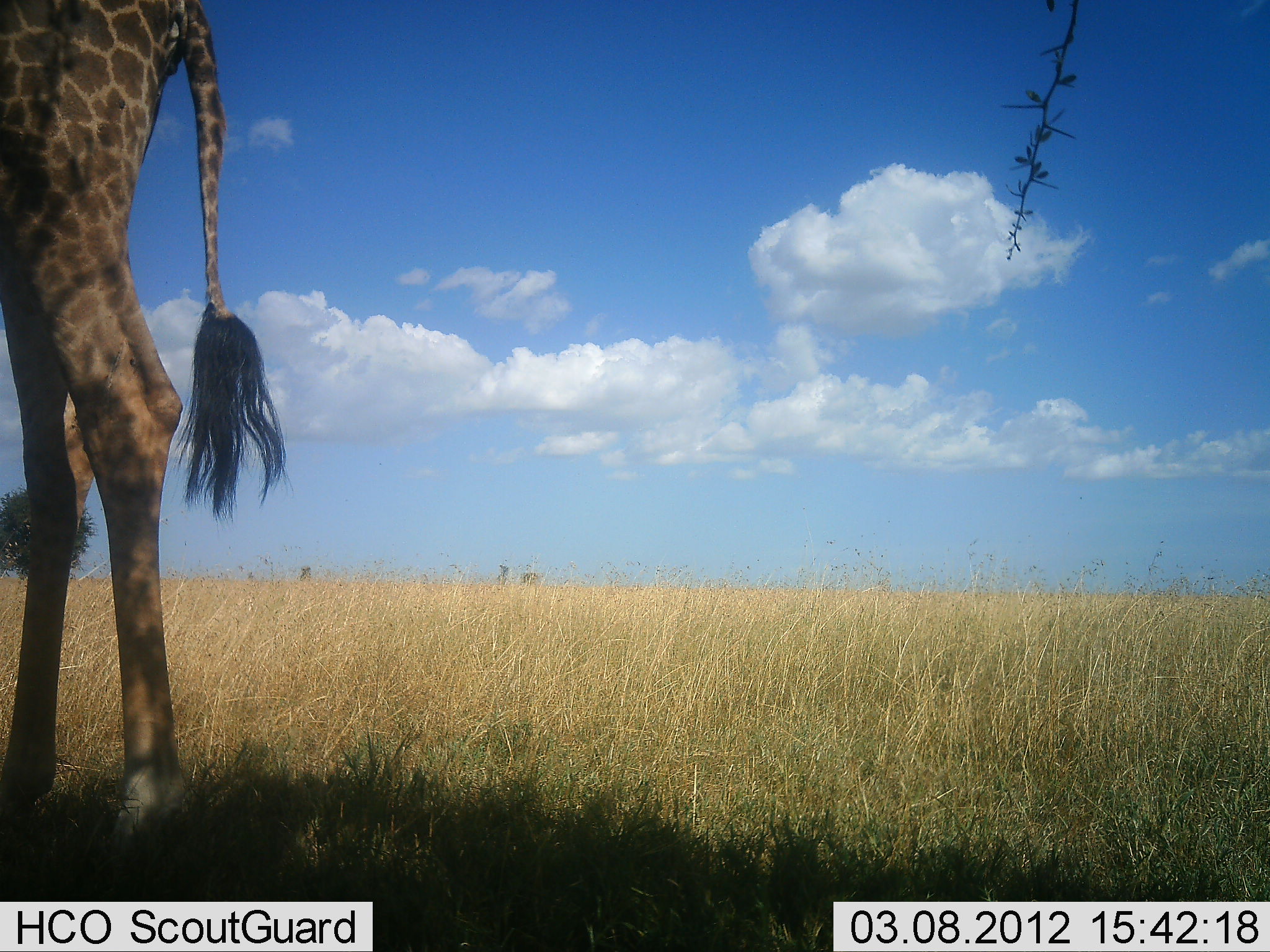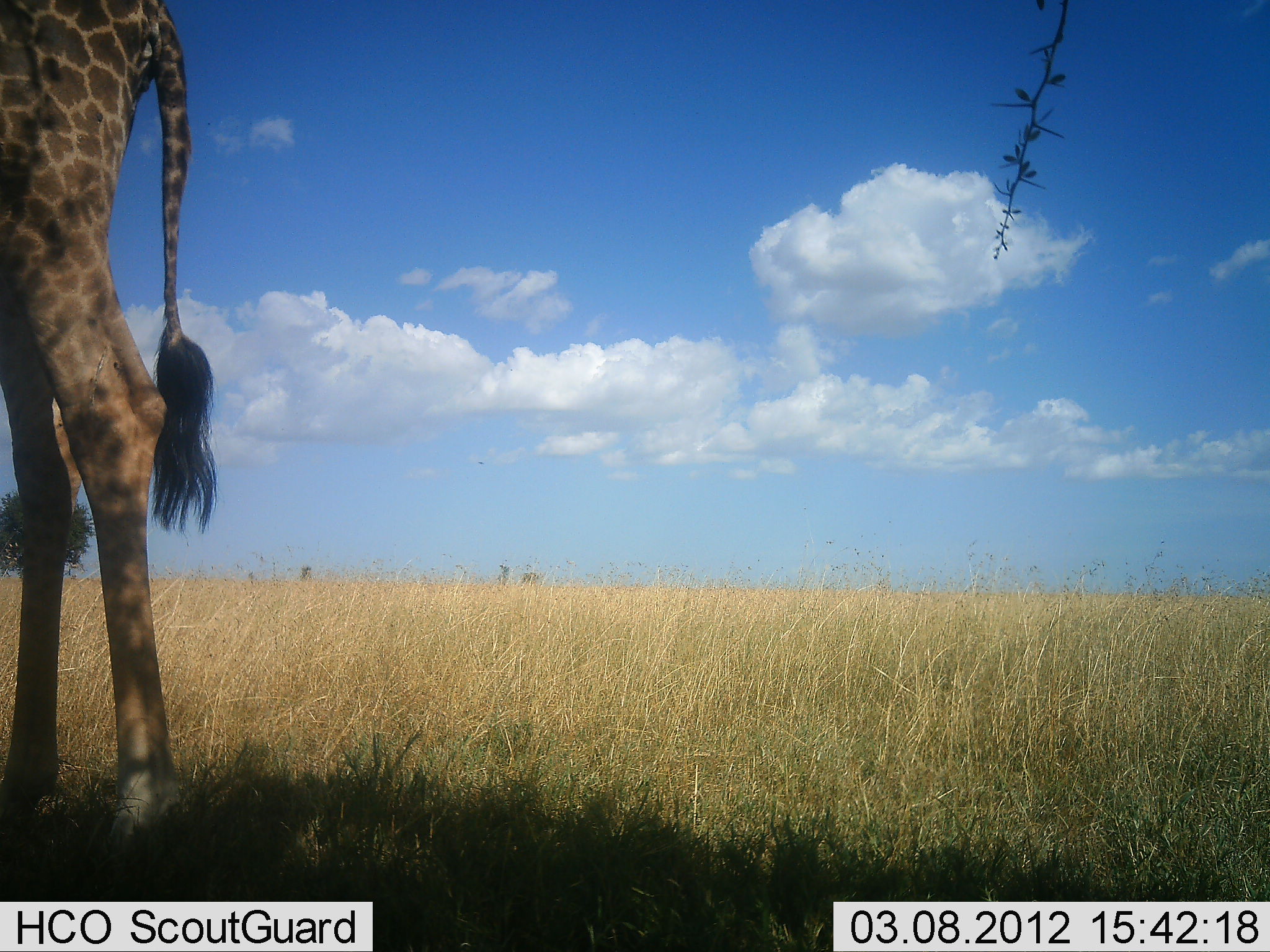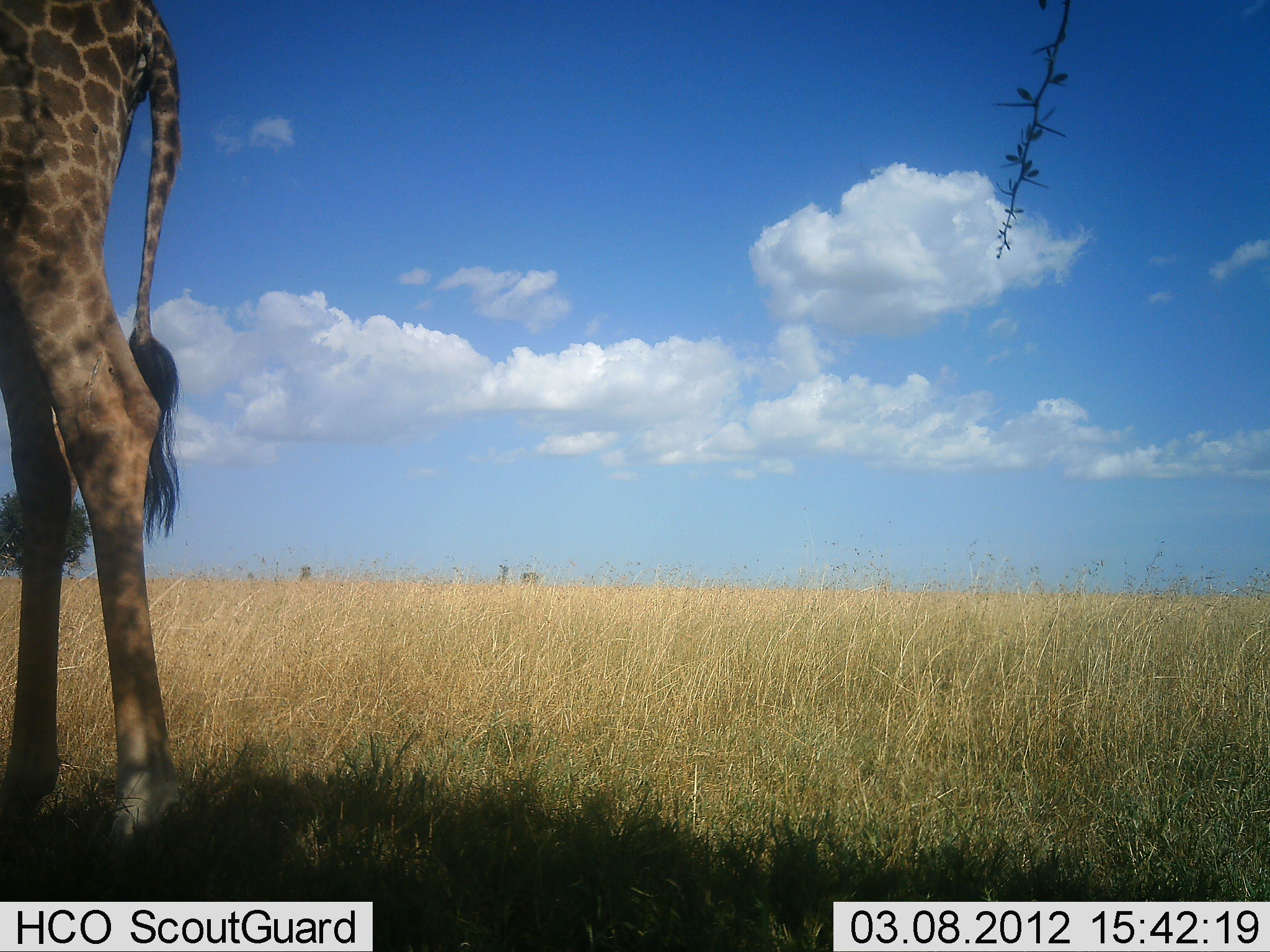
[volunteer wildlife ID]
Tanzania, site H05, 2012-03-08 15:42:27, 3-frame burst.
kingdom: Animalia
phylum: Chordata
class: Mammalia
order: Artiodactyla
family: Giraffidae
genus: Giraffa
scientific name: Giraffa camelopardalis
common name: giraffe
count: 1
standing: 94%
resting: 0%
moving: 0%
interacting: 0%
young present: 0%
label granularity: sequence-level